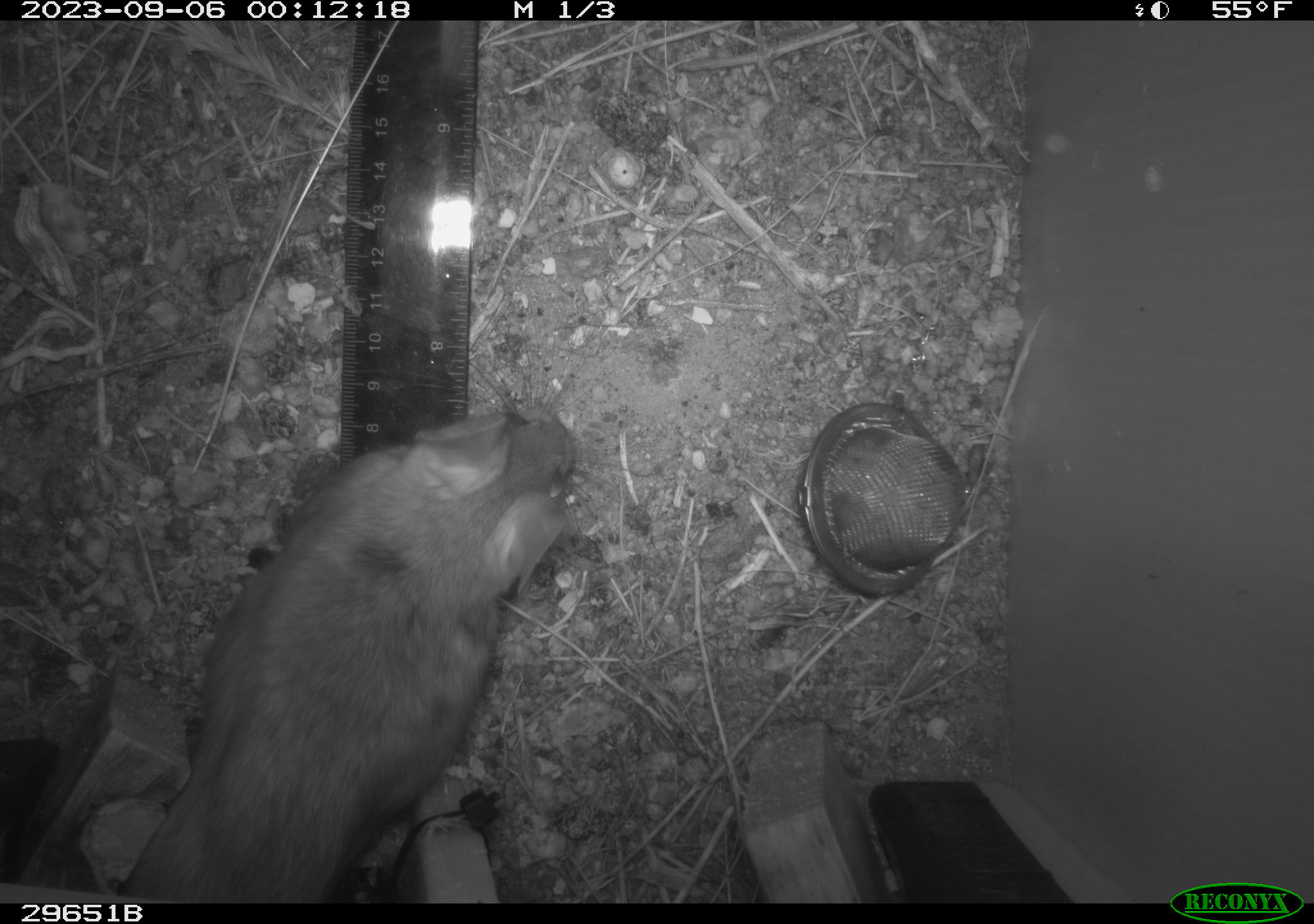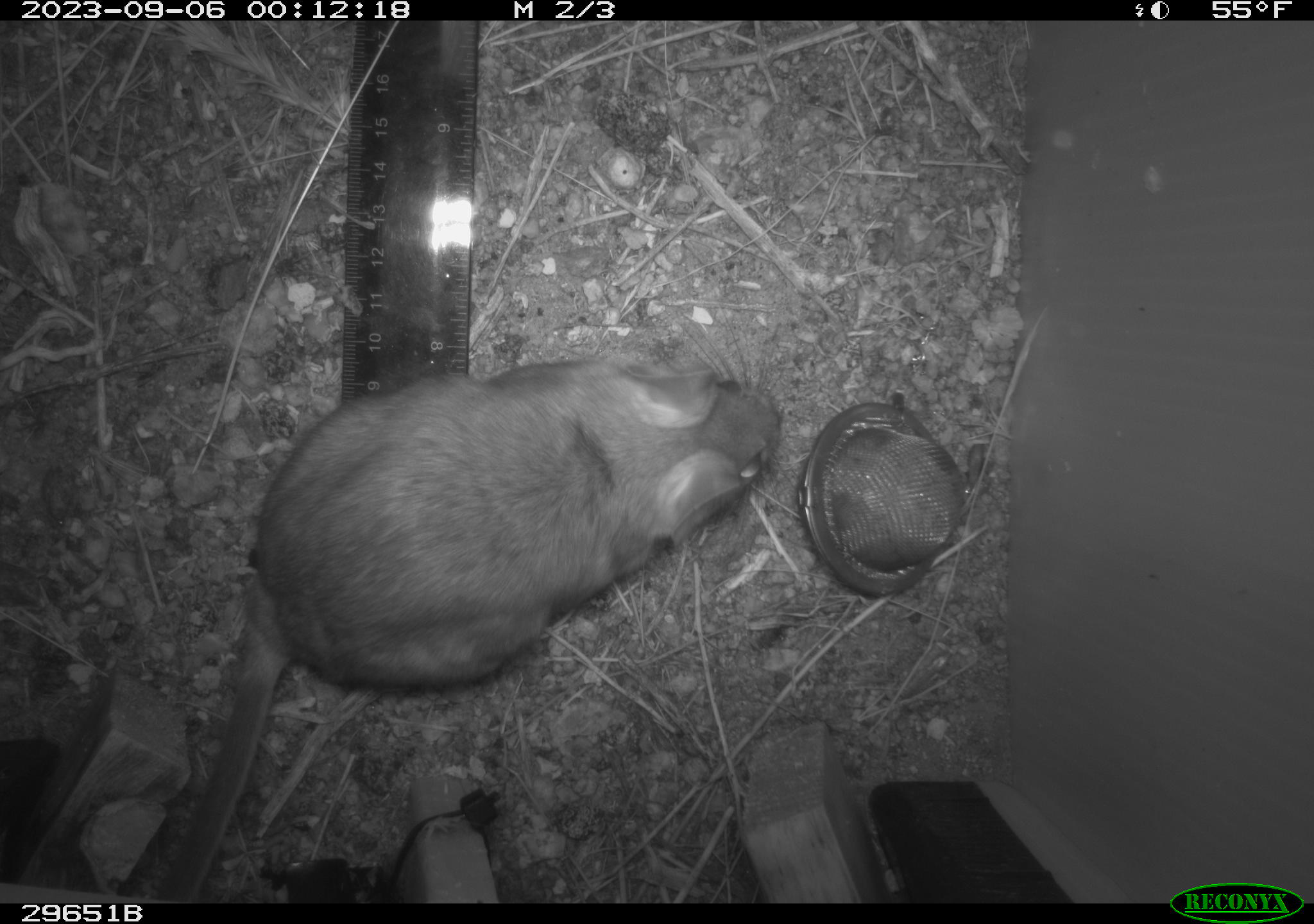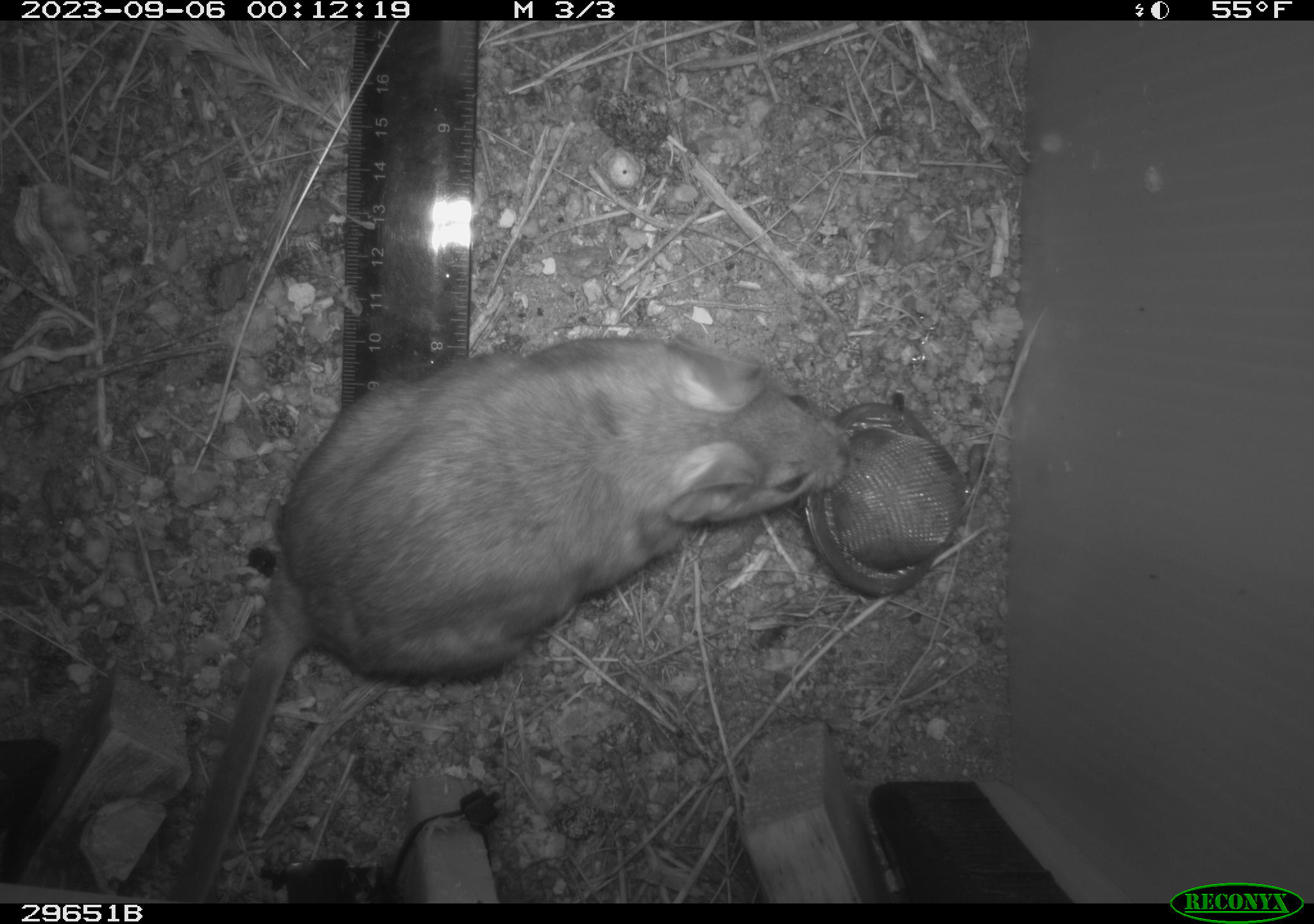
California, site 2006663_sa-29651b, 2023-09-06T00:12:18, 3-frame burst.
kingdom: Animalia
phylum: Chordata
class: Mammalia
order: Rodentia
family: Cricetidae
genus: Neotoma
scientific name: Neotoma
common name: pack rat or woodrat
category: neotoma species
Neotoma species (pack rat or woodrat) (Neotoma).